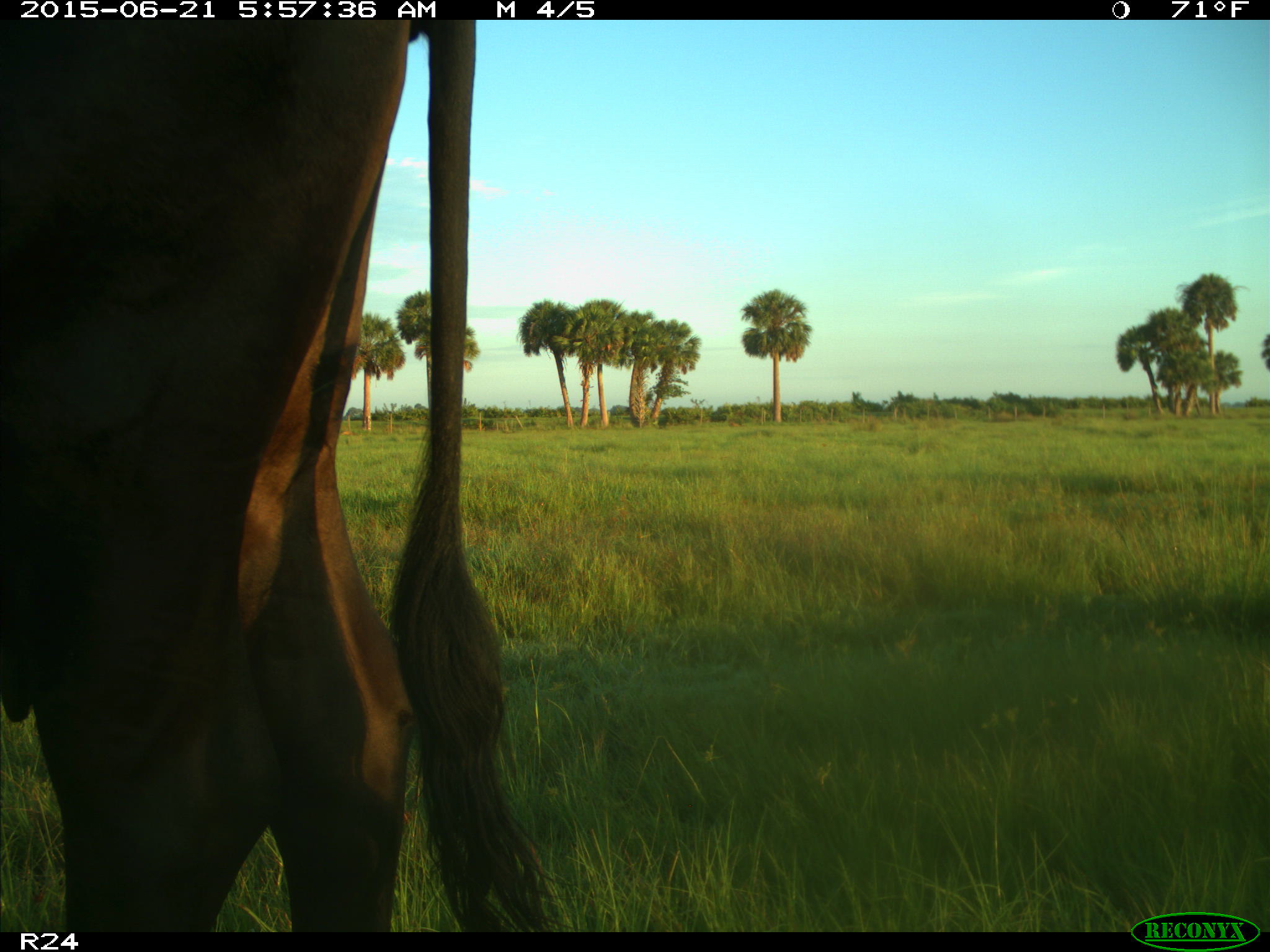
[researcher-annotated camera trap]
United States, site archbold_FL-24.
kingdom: Animalia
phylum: Chordata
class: Mammalia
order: Artiodactyla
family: Bovidae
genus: Bos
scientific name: Bos taurus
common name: domestic cow